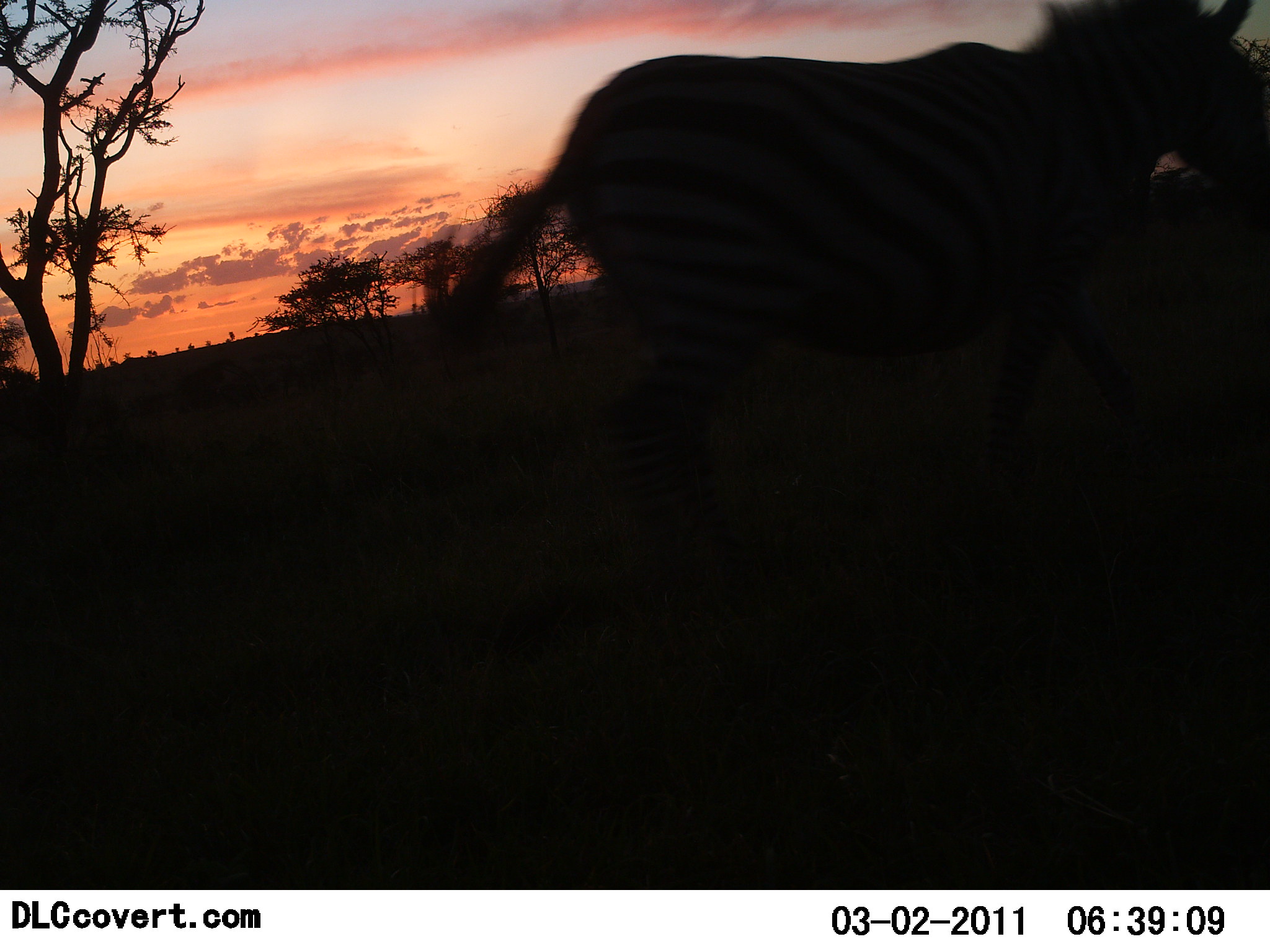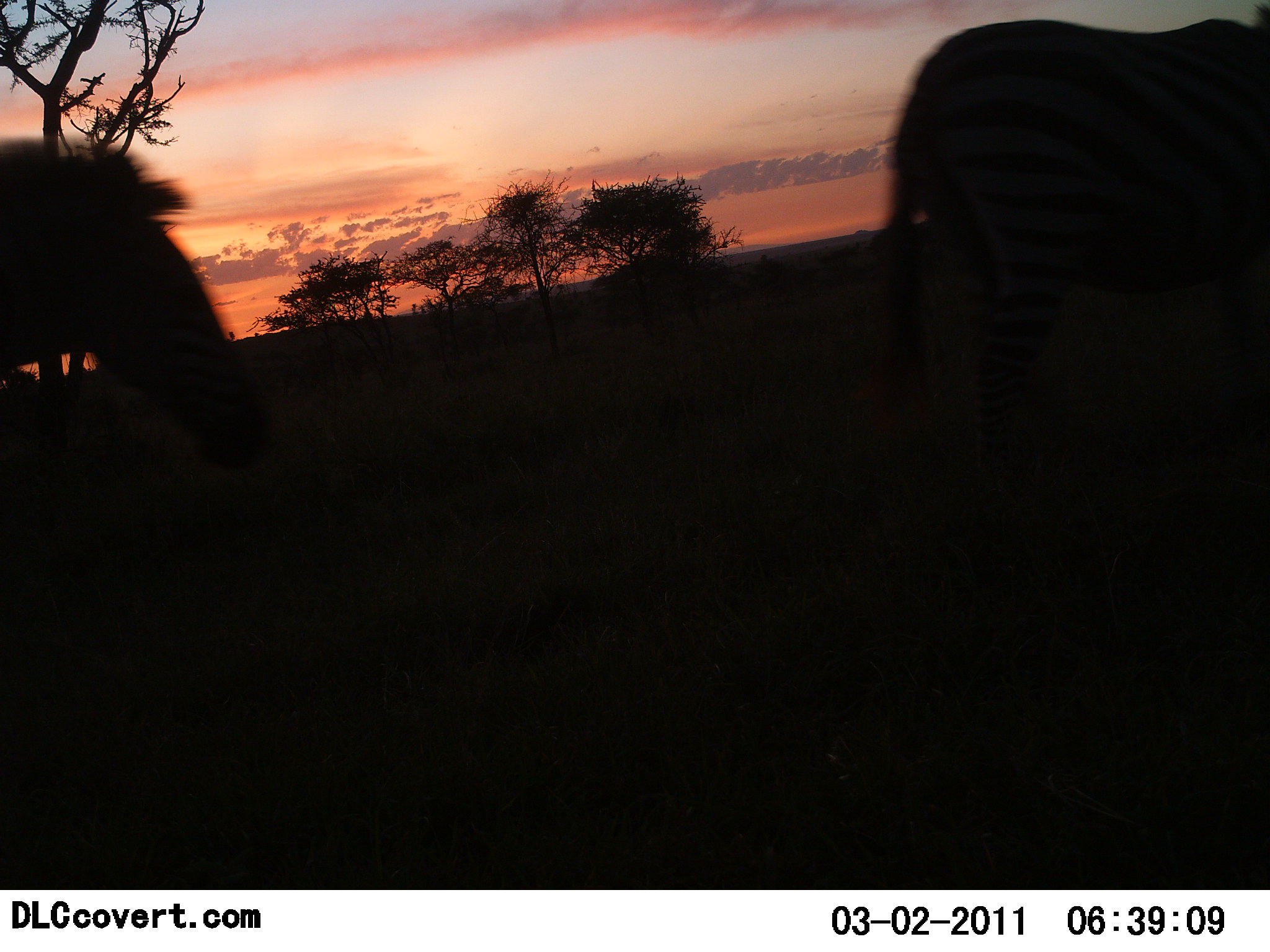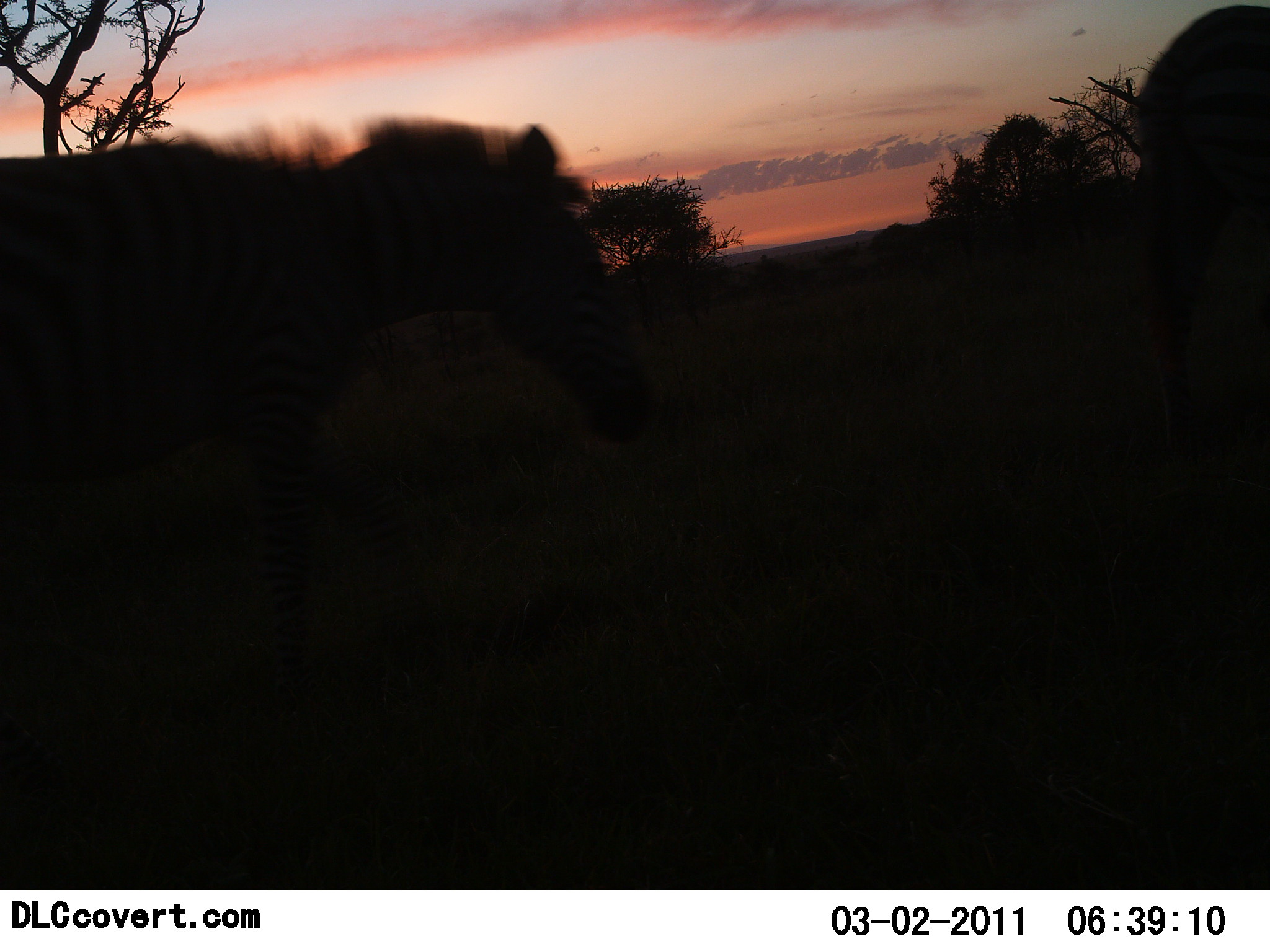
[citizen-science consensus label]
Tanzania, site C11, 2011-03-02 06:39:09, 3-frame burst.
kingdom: Animalia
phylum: Chordata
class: Mammalia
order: Perissodactyla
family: Equidae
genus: Equus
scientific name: Equus quagga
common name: plains zebra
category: zebra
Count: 2.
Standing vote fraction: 11%.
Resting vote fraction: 0%.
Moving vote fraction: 100%.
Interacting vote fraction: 0%.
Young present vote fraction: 0%.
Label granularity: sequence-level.